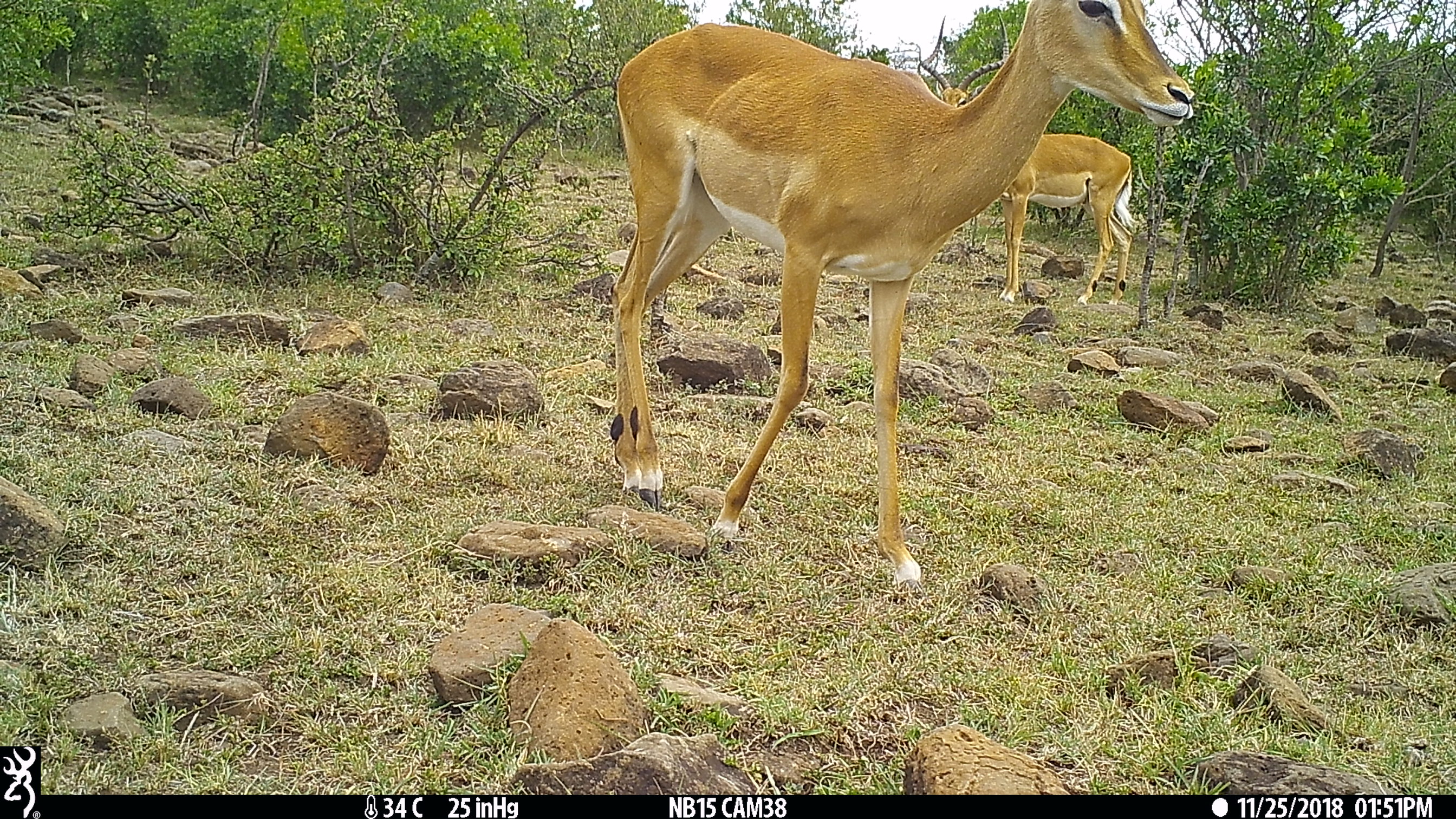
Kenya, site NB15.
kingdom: Animalia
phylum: Chordata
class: Mammalia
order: Artiodactyla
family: Bovidae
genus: Aepyceros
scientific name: Aepyceros melampus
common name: impala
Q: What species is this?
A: Impala (Aepyceros melampus).